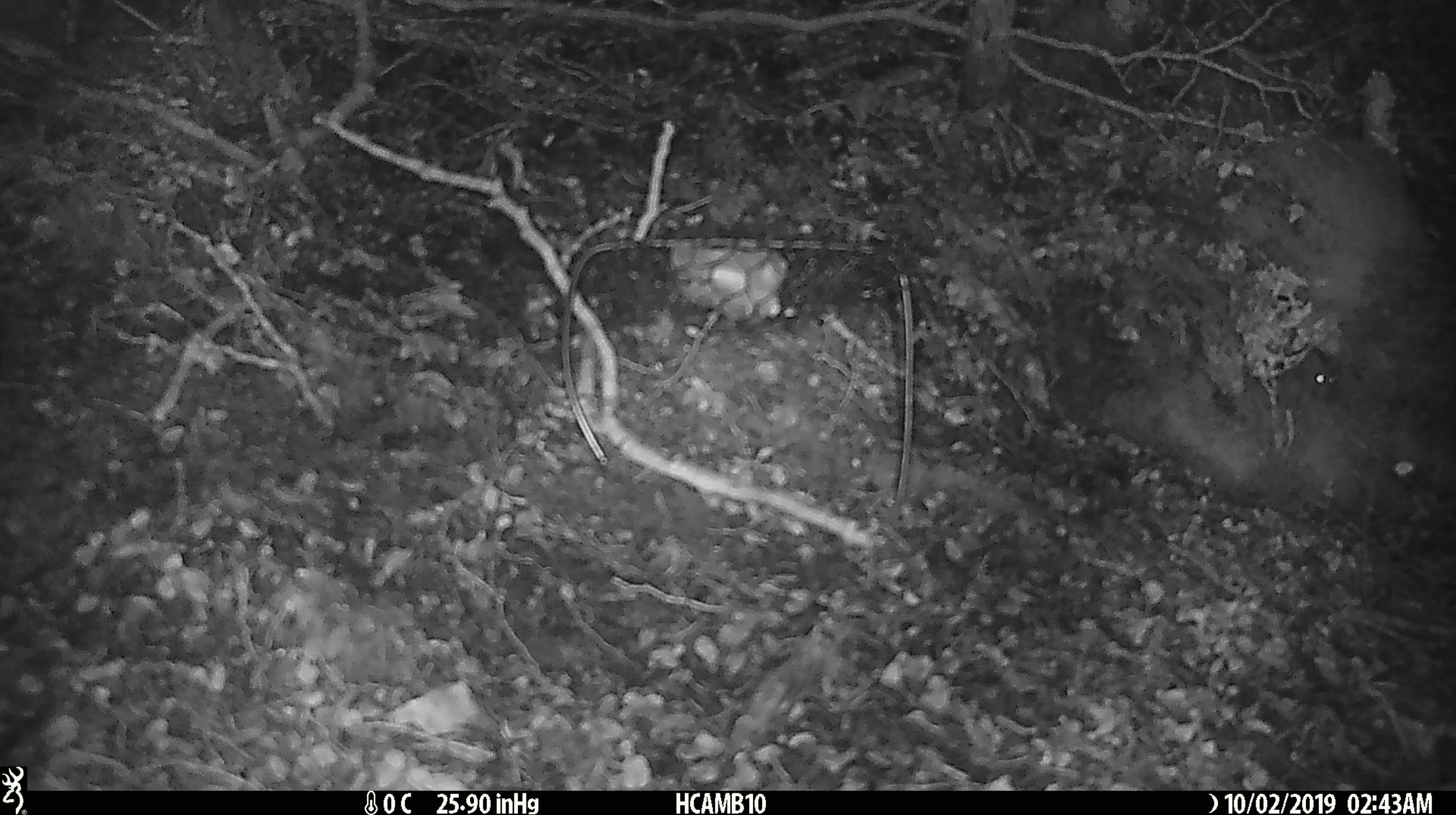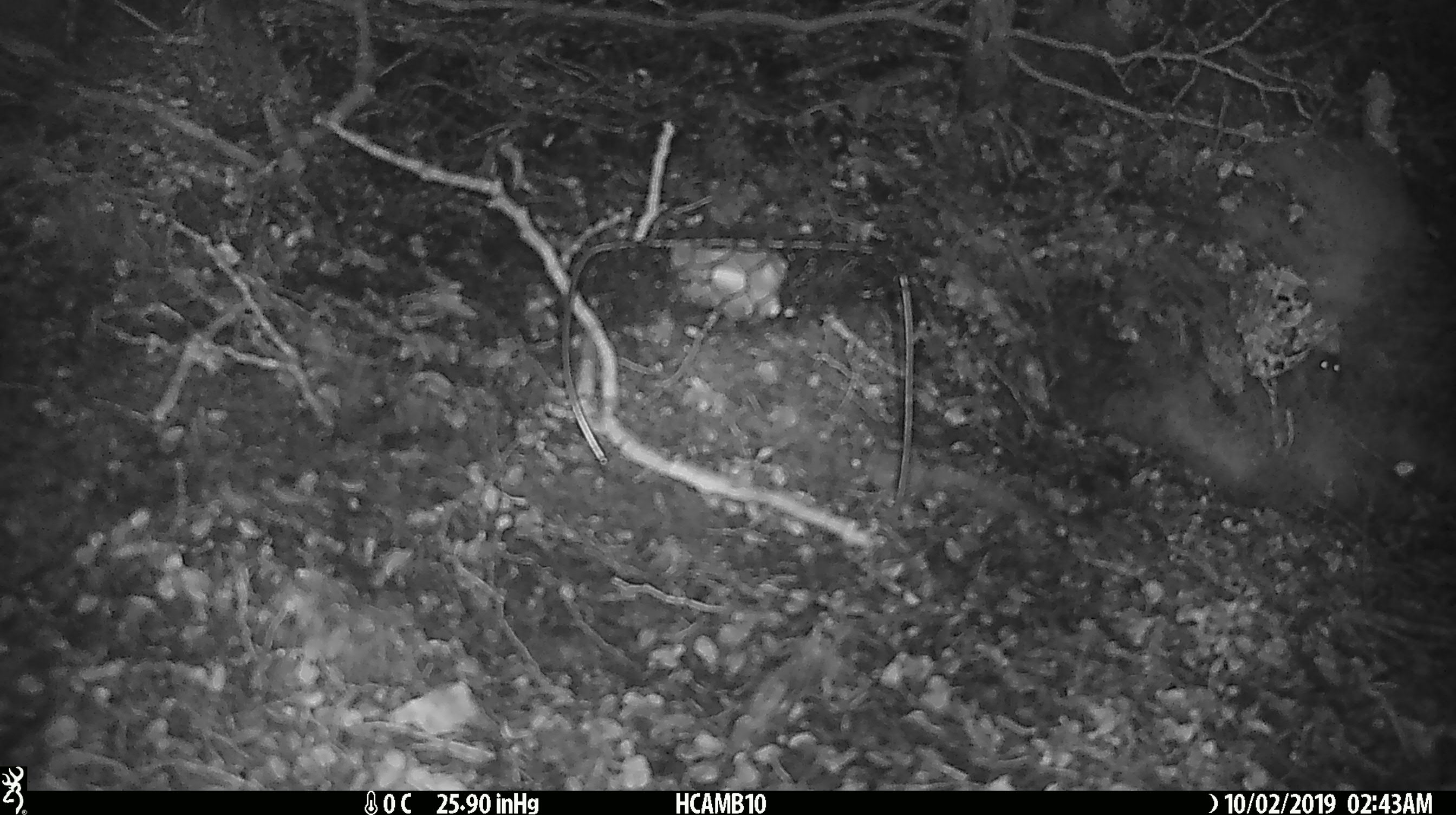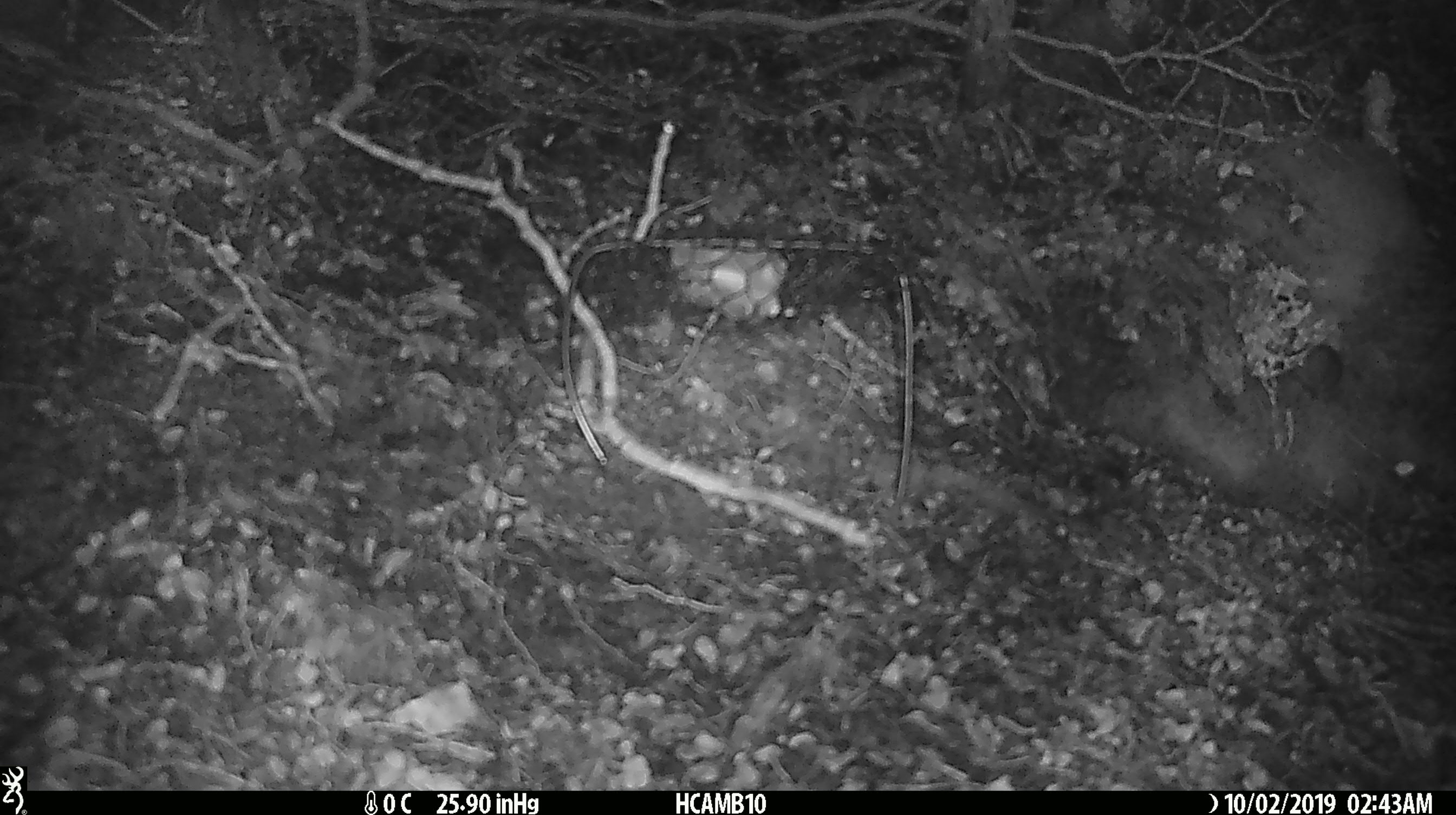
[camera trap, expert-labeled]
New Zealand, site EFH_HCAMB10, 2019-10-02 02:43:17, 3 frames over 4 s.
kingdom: Animalia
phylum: Chordata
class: Mammalia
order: Rodentia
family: Muridae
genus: Mus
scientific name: Mus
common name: mouse